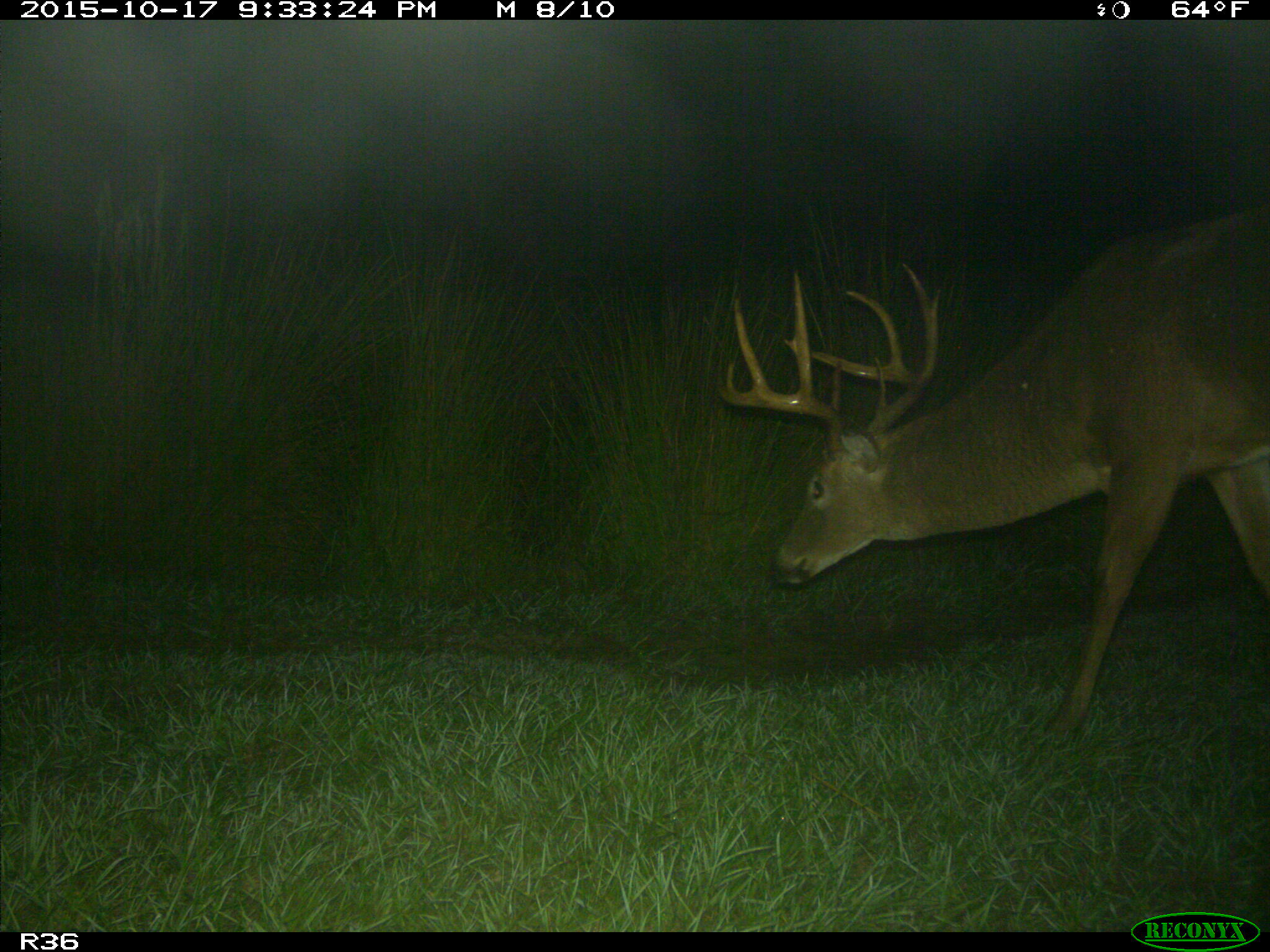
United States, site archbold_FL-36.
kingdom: Animalia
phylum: Chordata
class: Mammalia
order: Artiodactyla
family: Cervidae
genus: Odocoileus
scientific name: Odocoileus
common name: deer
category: unidentified deer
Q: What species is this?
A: Unidentified deer (deer) (Odocoileus).